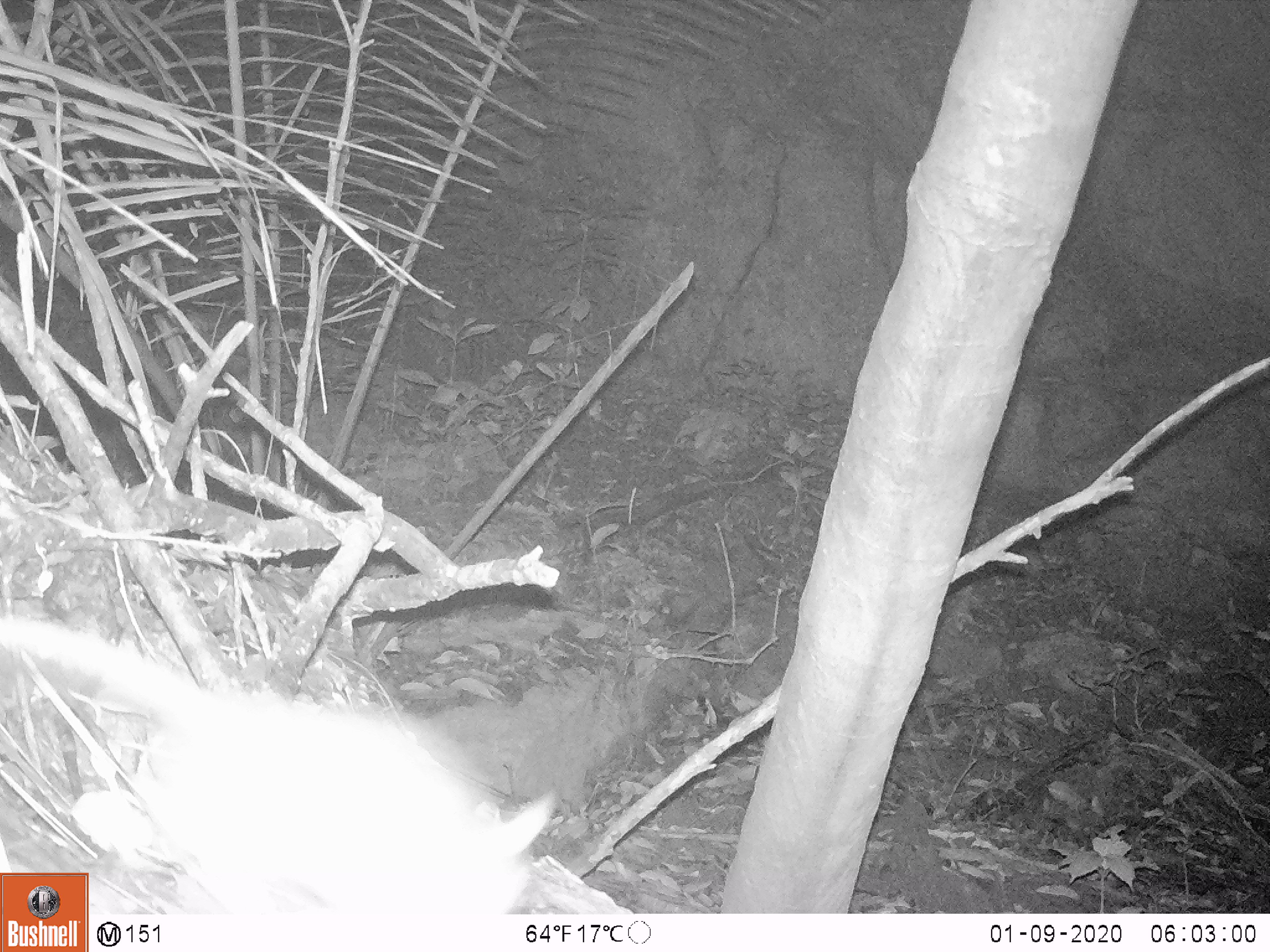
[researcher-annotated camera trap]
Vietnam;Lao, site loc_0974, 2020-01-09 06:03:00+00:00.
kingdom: Animalia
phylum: Chordata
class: Mammalia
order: Rodentia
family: Muridae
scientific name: Muridae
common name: old-world mice and rats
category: unidentified murid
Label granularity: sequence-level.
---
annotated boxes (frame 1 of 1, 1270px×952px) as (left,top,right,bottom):
unidentified murid: (0,613,555,913)